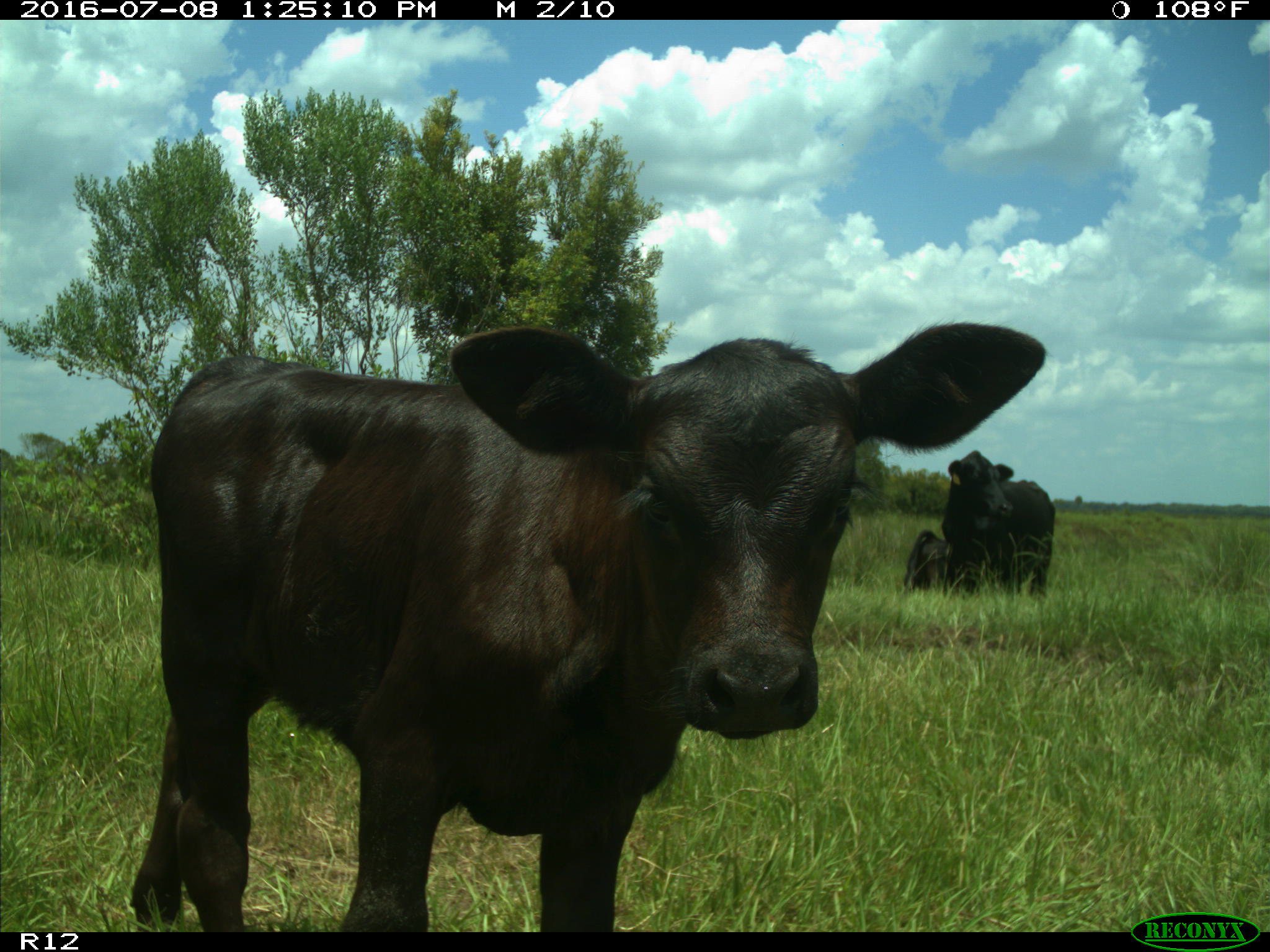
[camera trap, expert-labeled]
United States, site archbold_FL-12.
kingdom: Animalia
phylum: Chordata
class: Mammalia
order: Artiodactyla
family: Bovidae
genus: Bos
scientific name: Bos taurus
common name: domestic cow